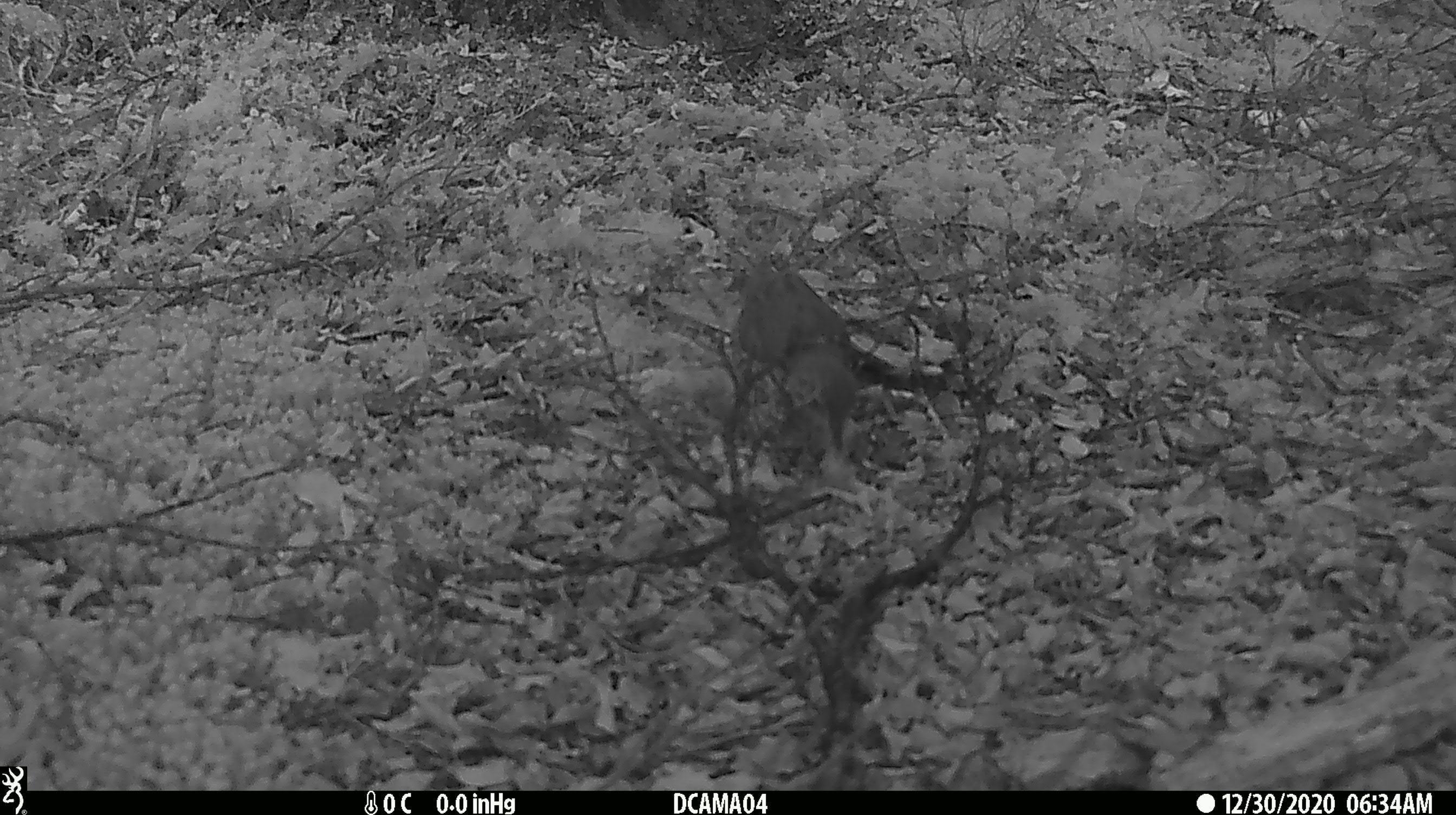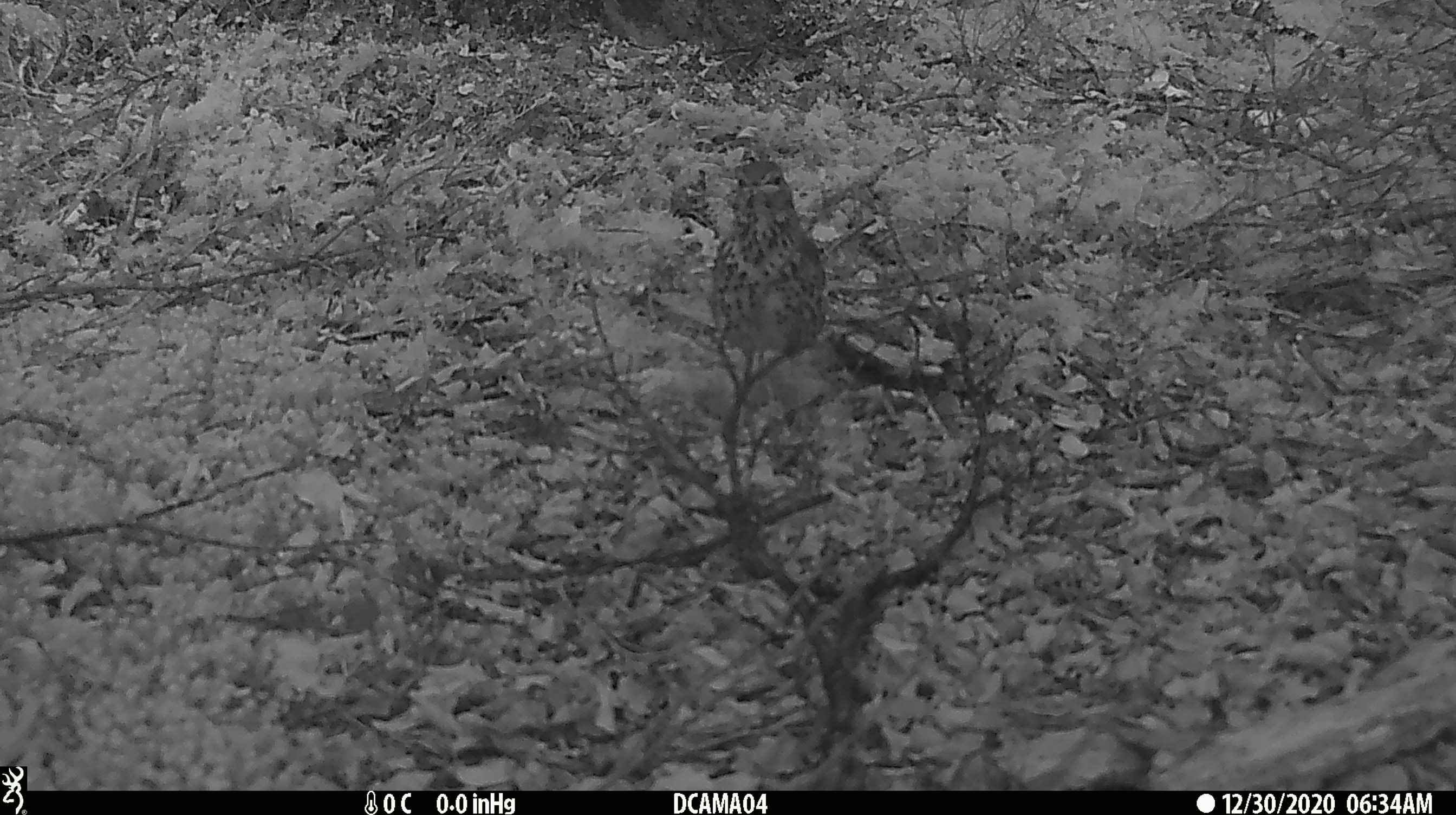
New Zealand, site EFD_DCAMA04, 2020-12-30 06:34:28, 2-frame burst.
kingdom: Animalia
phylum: Chordata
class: Aves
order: Passeriformes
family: Turdidae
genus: Turdus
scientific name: Turdus philomelos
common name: song thrush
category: thrush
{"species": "thrush (song thrush) (Turdus philomelos)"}